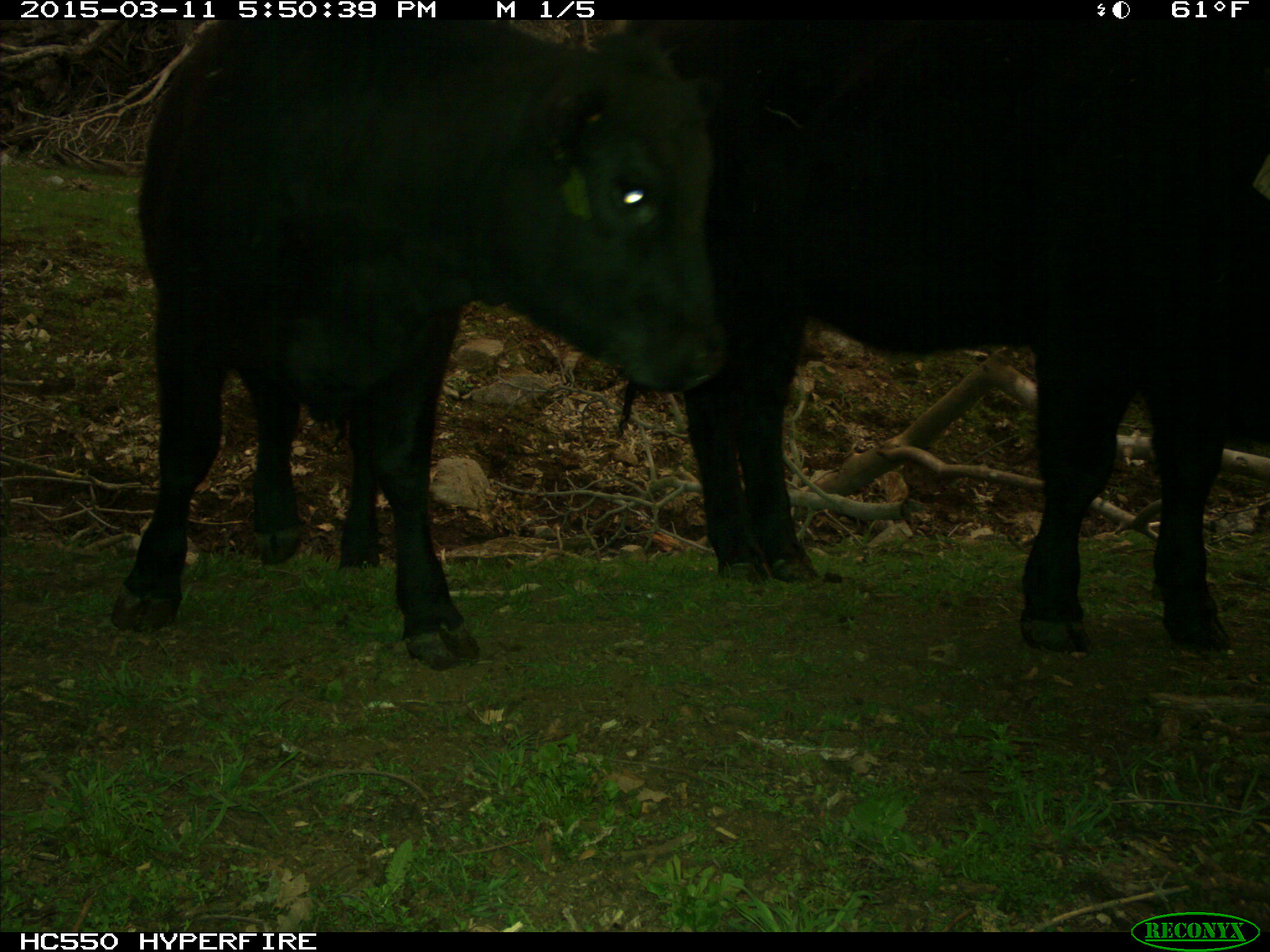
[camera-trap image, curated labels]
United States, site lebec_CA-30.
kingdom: Animalia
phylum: Chordata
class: Mammalia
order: Artiodactyla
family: Bovidae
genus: Bos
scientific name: Bos taurus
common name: domestic cow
Bos taurus (domestic cow).